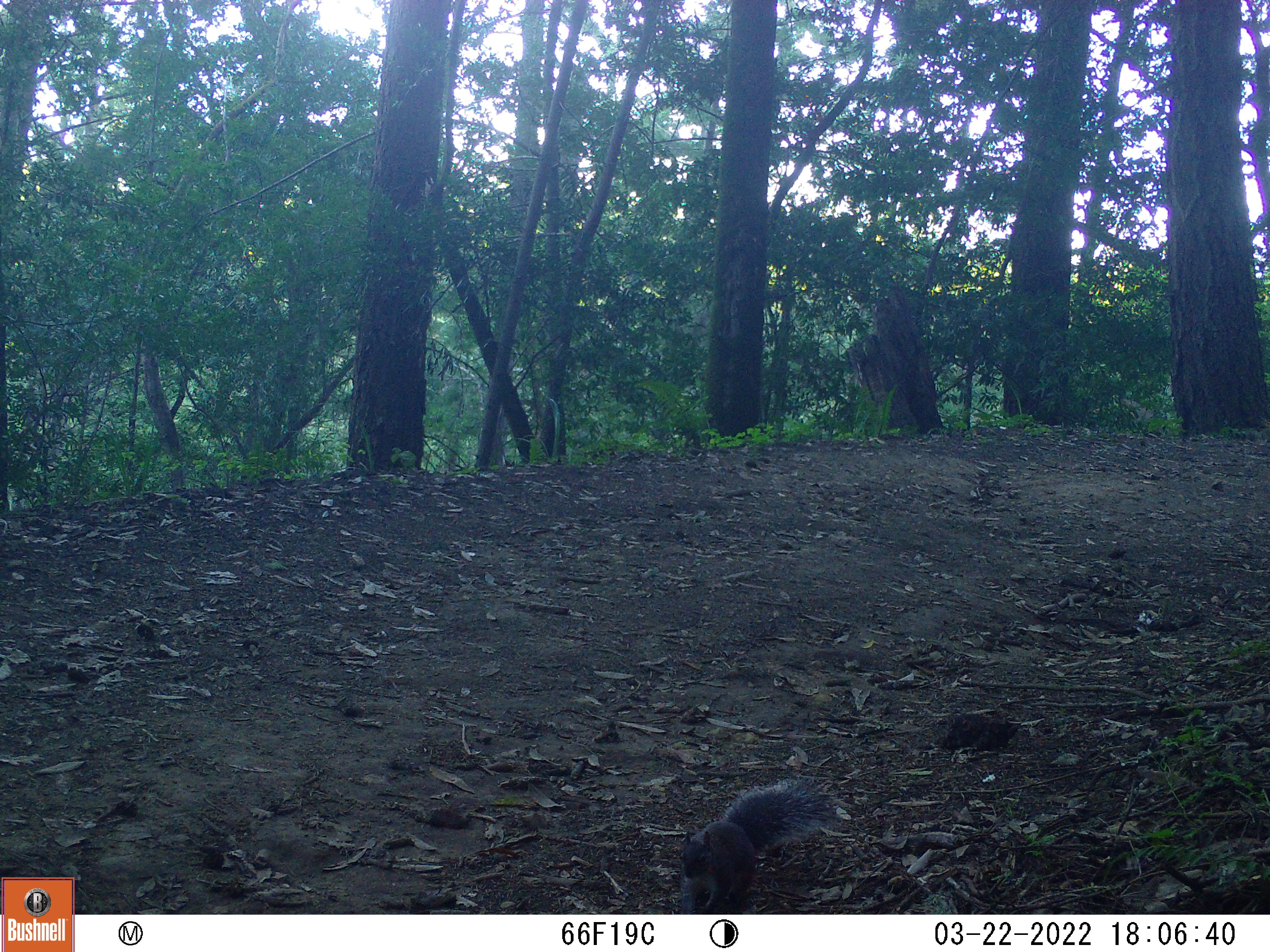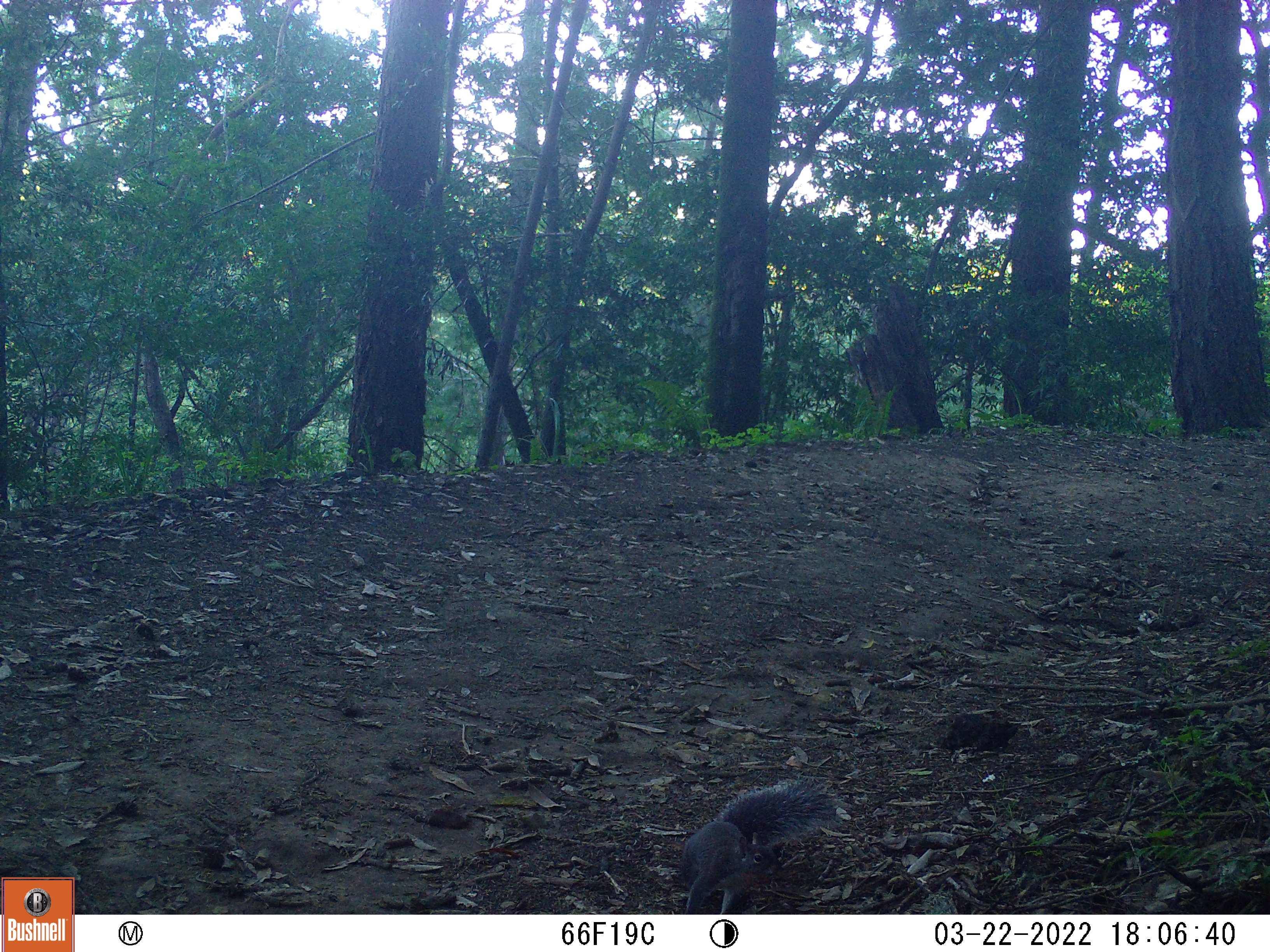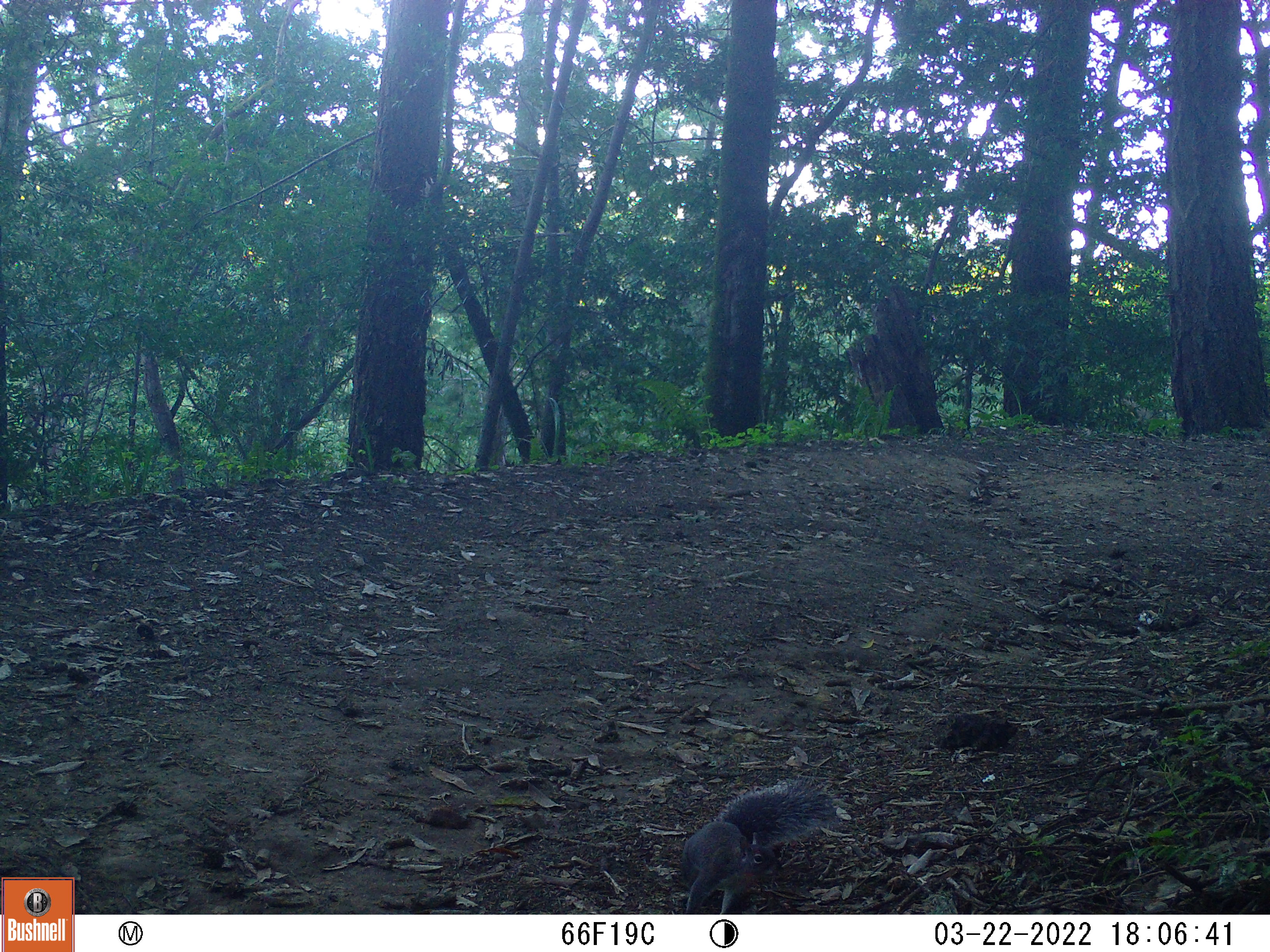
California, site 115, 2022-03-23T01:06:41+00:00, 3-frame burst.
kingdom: Animalia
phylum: Chordata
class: Mammalia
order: Rodentia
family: Sciuridae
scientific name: Sciuridae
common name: squirrel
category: unknown squirrel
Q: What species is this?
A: Unknown squirrel (squirrel) (Sciuridae).